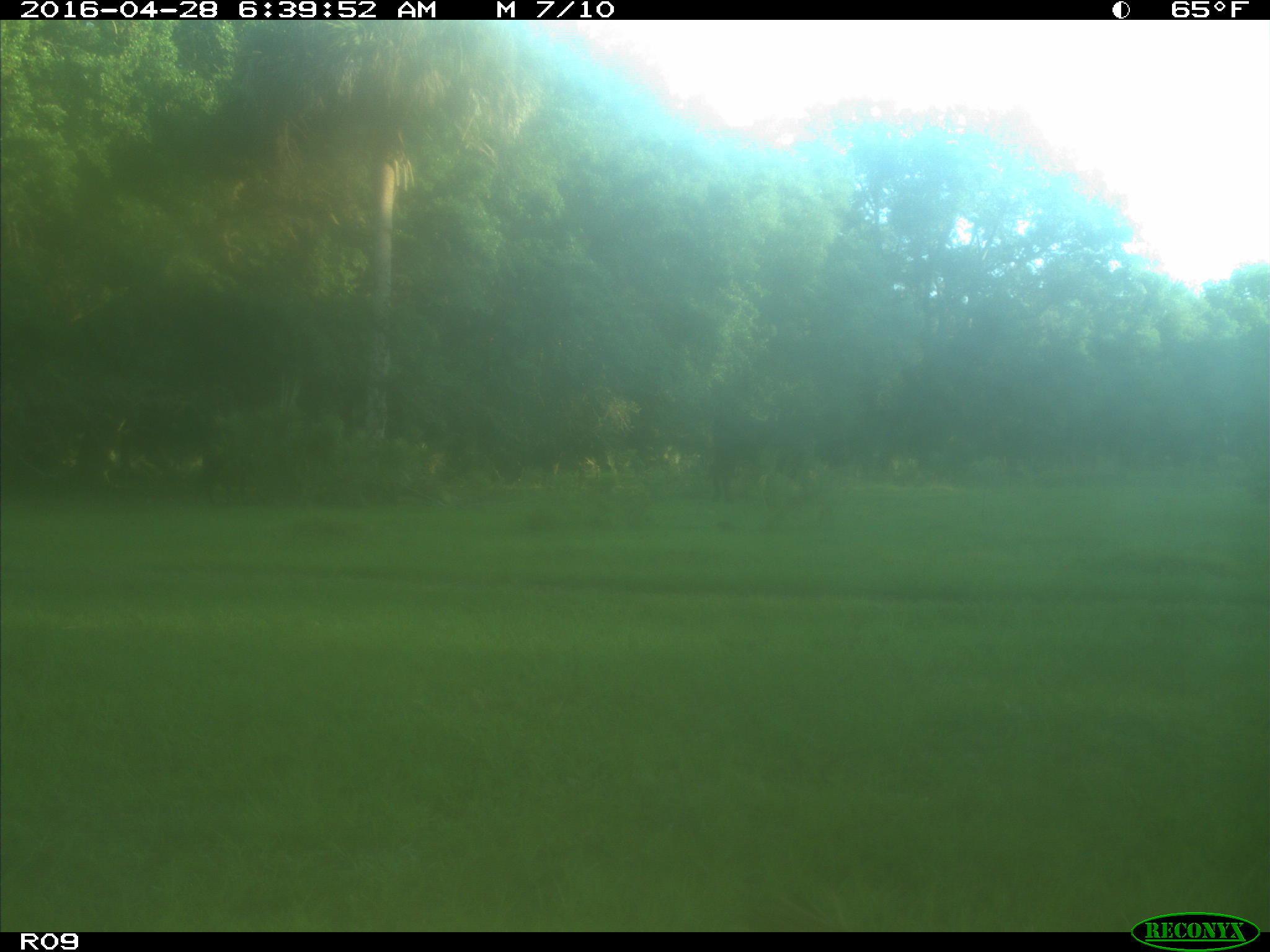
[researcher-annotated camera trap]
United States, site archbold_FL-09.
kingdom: Animalia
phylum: Chordata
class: Mammalia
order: Artiodactyla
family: Bovidae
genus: Bos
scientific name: Bos taurus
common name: domestic cow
Bos taurus (domestic cow).